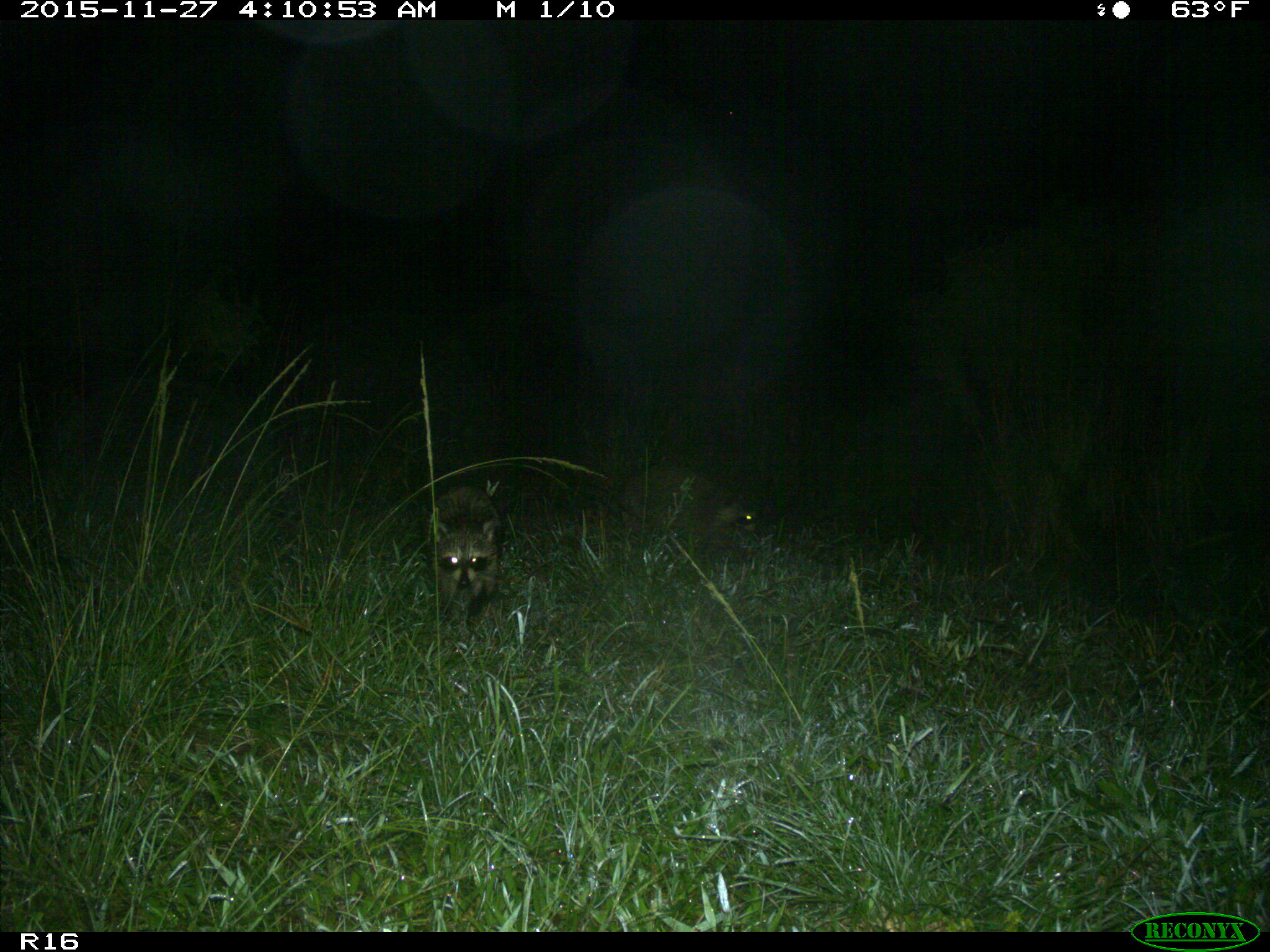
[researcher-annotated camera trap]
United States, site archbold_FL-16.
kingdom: Animalia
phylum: Chordata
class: Mammalia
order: Carnivora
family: Procyonidae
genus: Procyon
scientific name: Procyon lotor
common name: common raccoon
Procyon lotor (common raccoon).